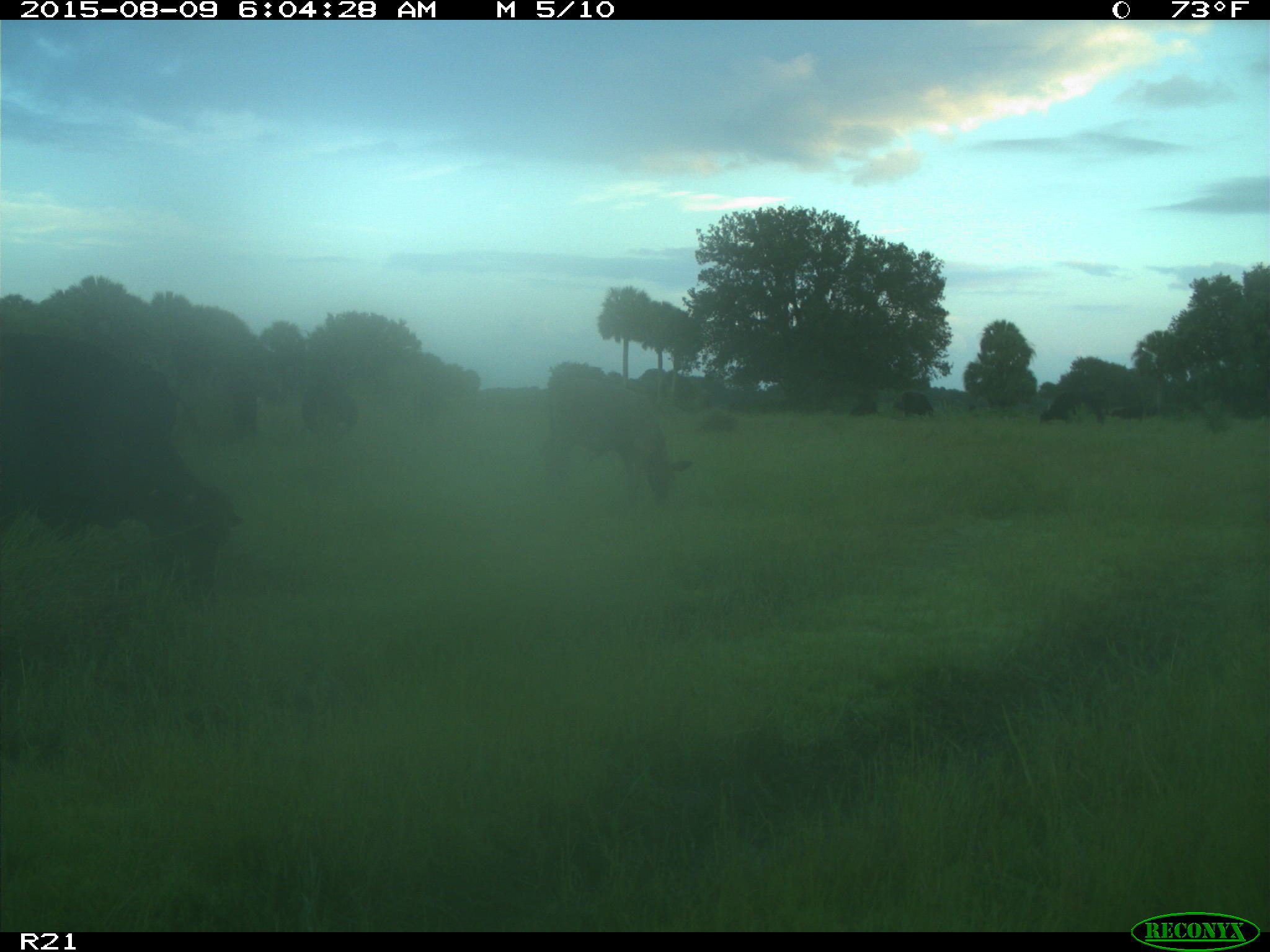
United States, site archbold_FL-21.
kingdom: Animalia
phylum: Chordata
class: Mammalia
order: Artiodactyla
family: Bovidae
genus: Bos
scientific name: Bos taurus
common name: domestic cow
Bos taurus (domestic cow).